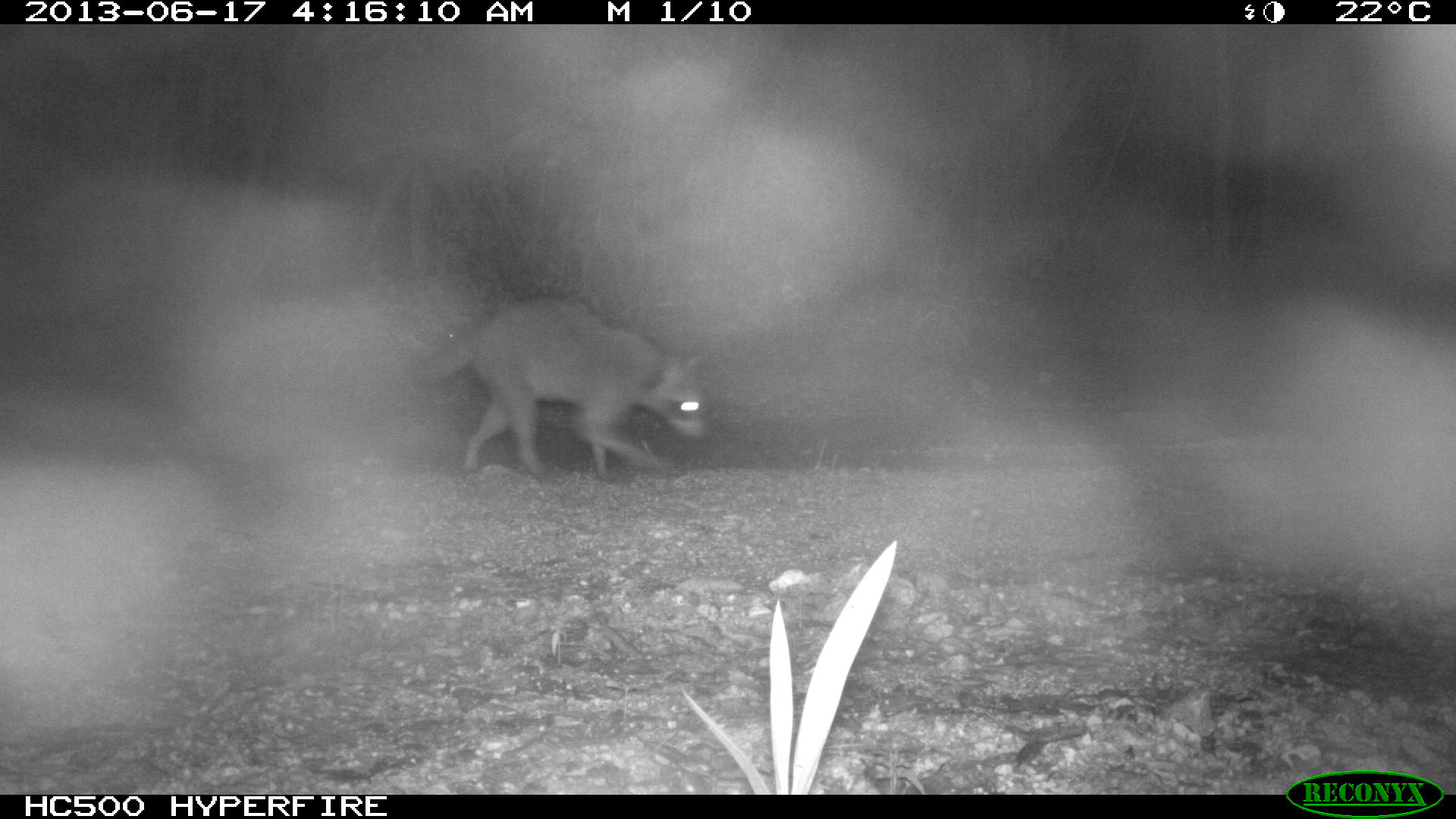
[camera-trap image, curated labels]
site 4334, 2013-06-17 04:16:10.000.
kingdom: Animalia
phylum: Chordata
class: Mammalia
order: Carnivora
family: Procyonidae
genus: Procyon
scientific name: Procyon lotor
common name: common raccoon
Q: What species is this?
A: Procyon lotor (common raccoon).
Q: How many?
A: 1.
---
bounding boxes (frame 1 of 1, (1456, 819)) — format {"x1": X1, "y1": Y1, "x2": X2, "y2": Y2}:
procyon lotor: {"x1": 410, "y1": 296, "x2": 710, "y2": 483}